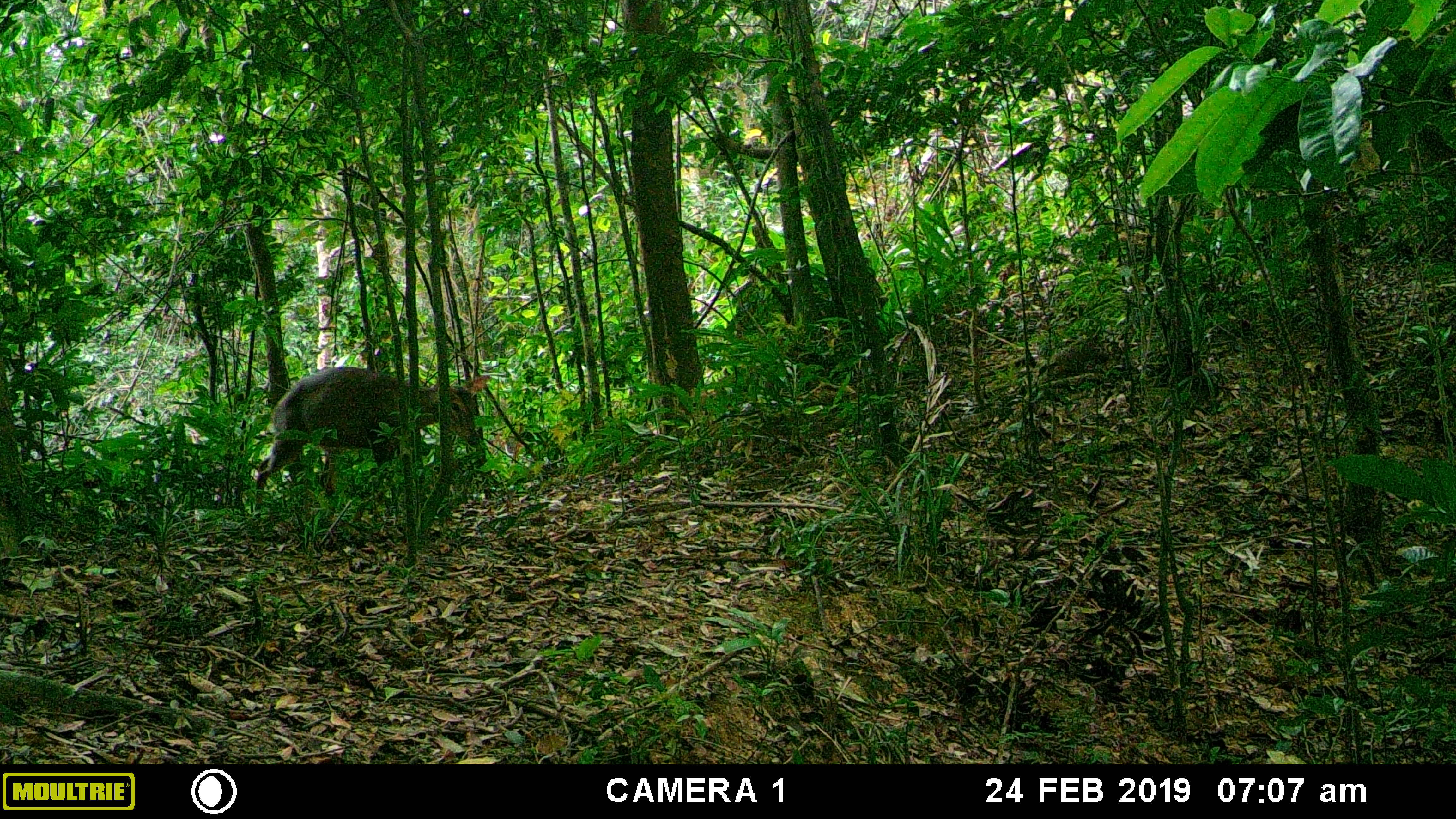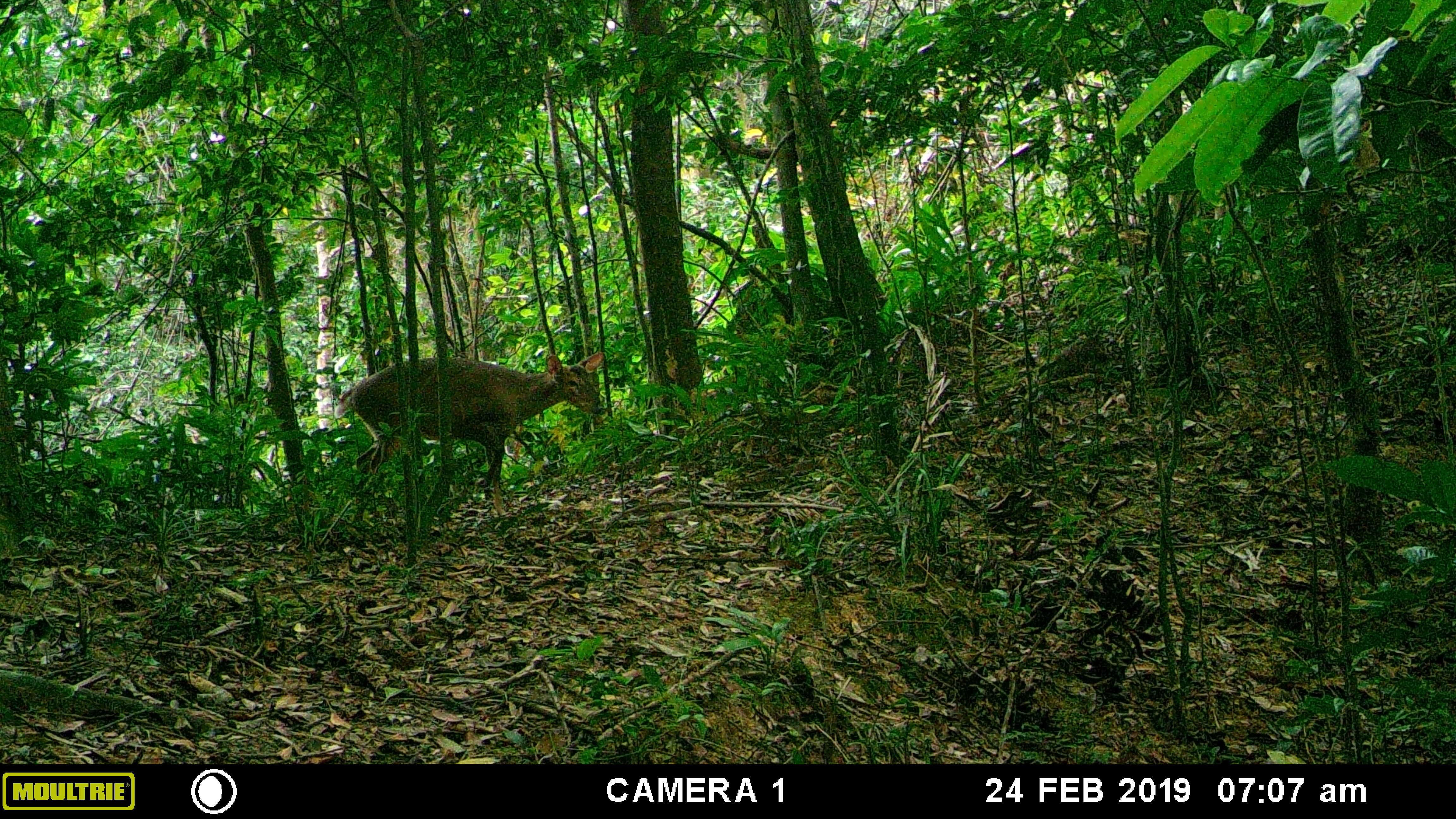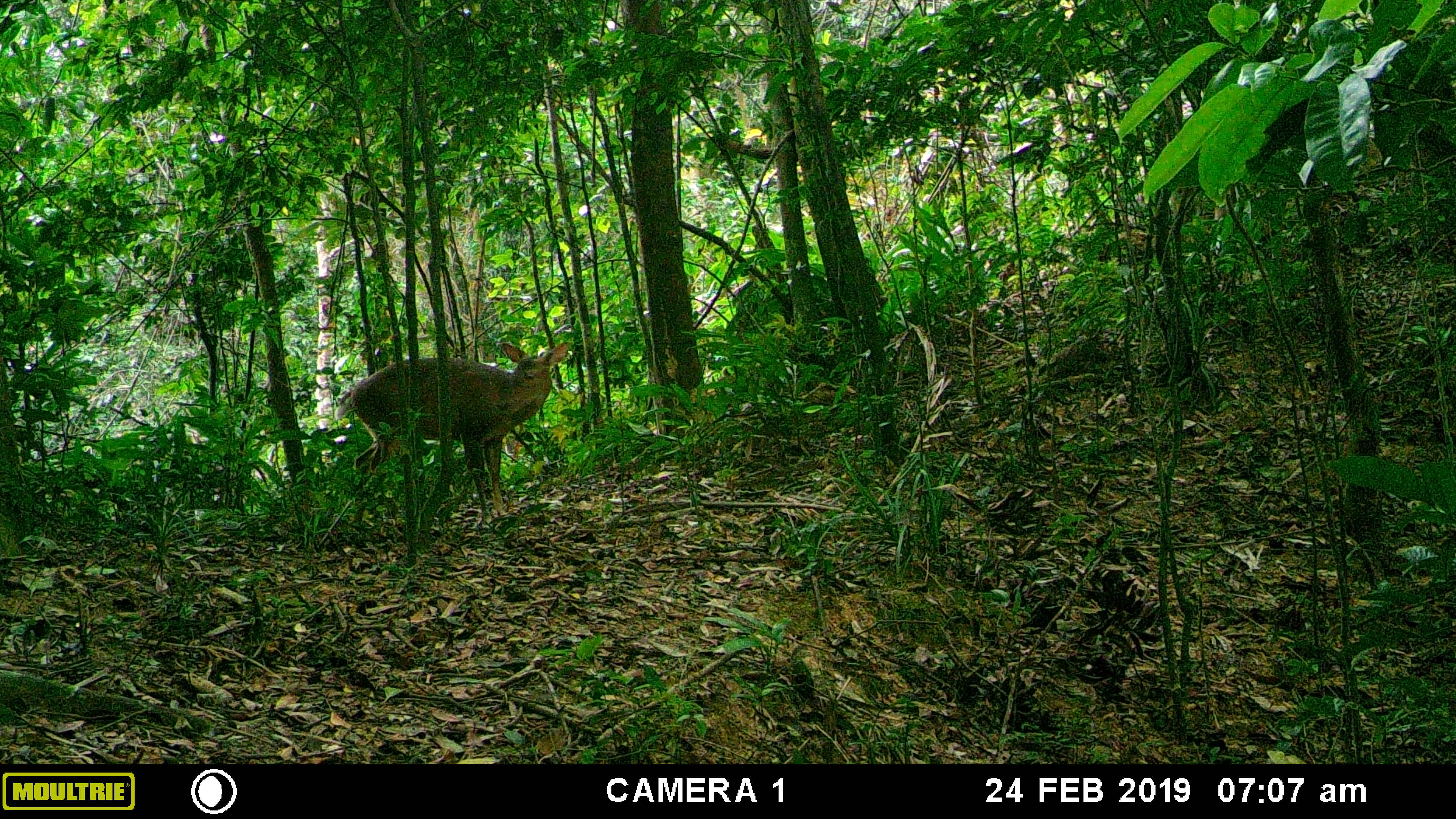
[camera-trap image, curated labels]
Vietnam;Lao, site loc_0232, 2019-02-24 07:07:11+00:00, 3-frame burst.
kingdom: Animalia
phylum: Chordata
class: Mammalia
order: Artiodactyla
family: Cervidae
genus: Muntiacus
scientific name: Muntiacus vuquangensis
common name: large-antlered muntjac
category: large antlered muntjac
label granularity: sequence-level